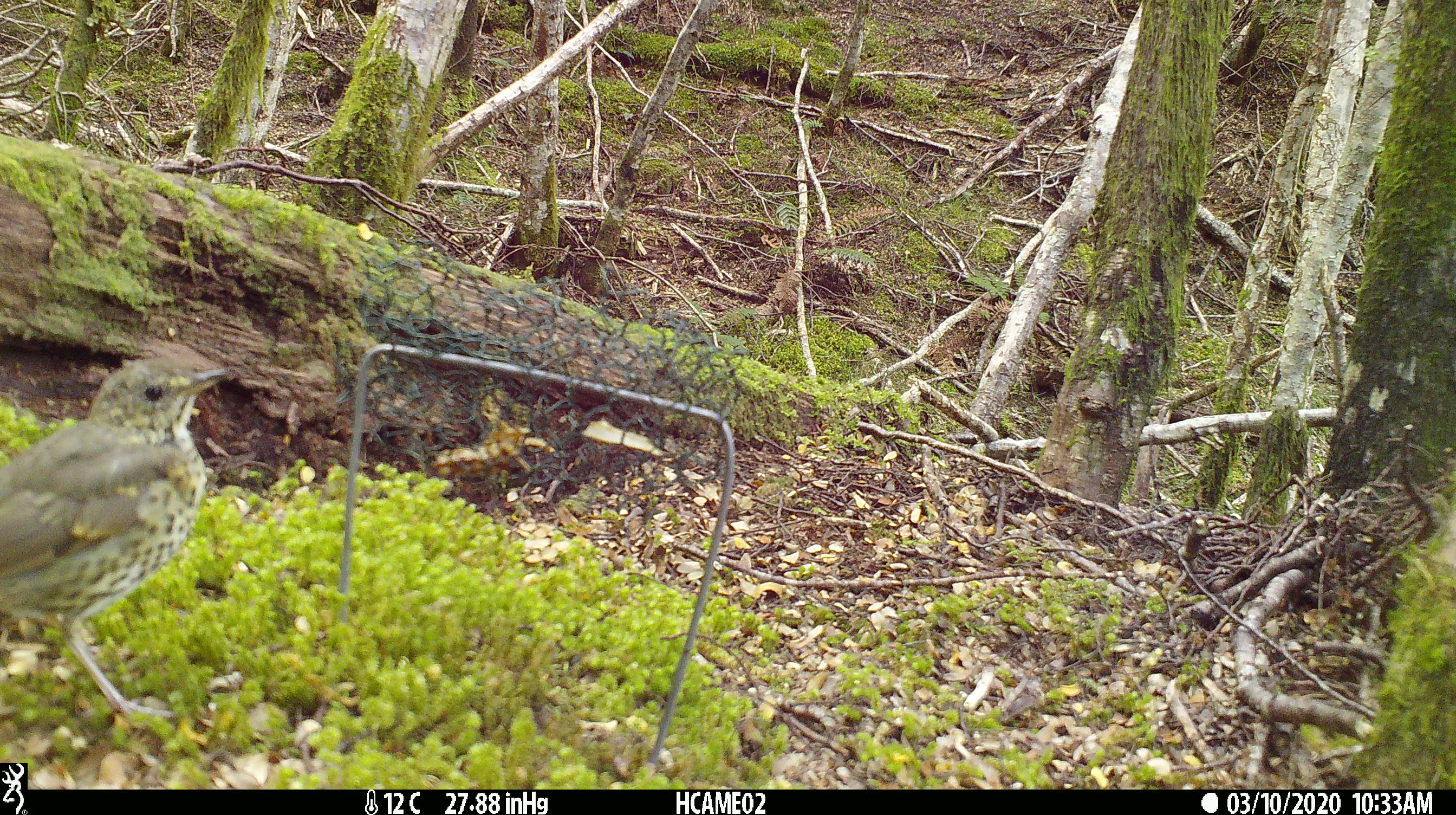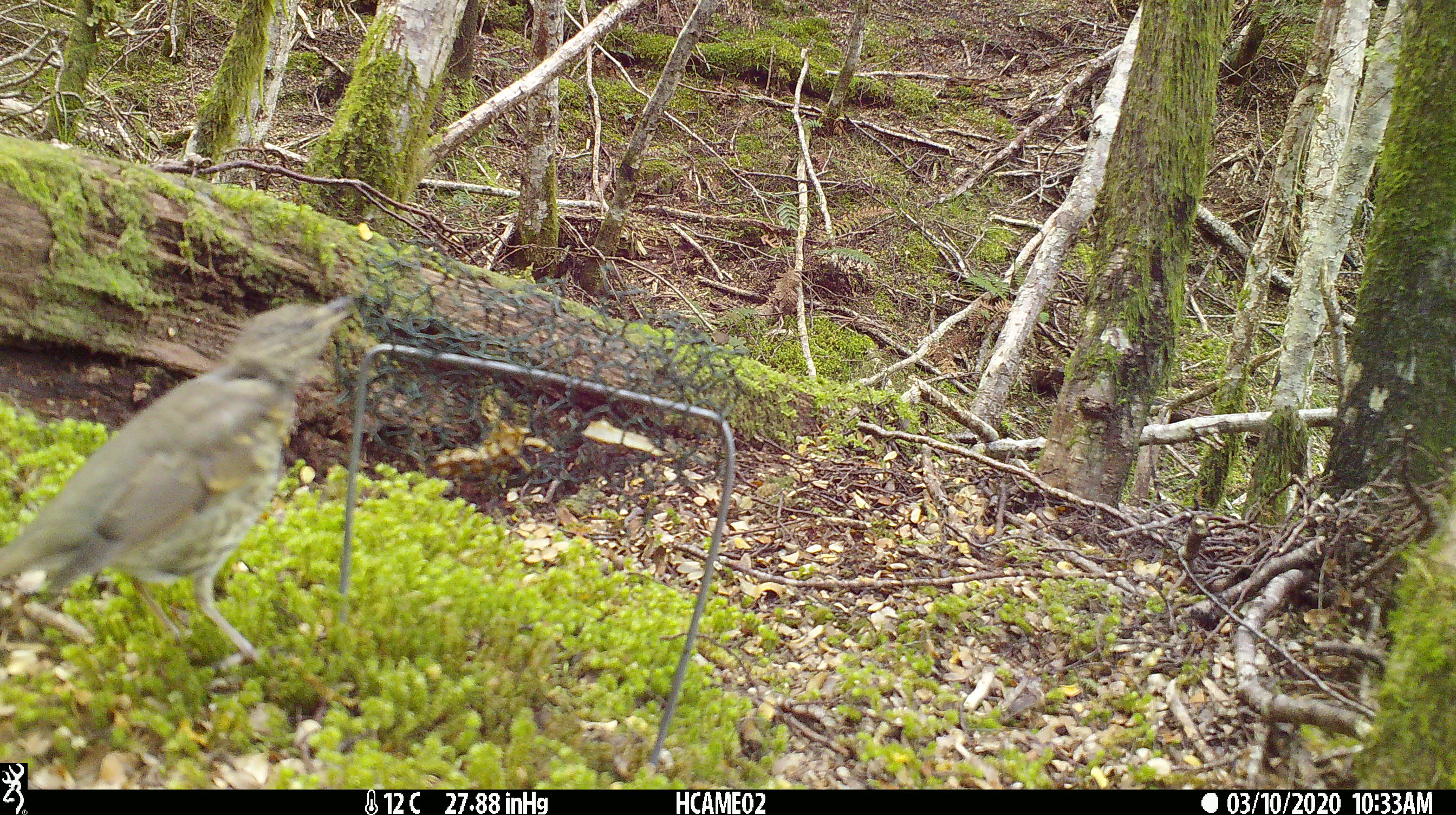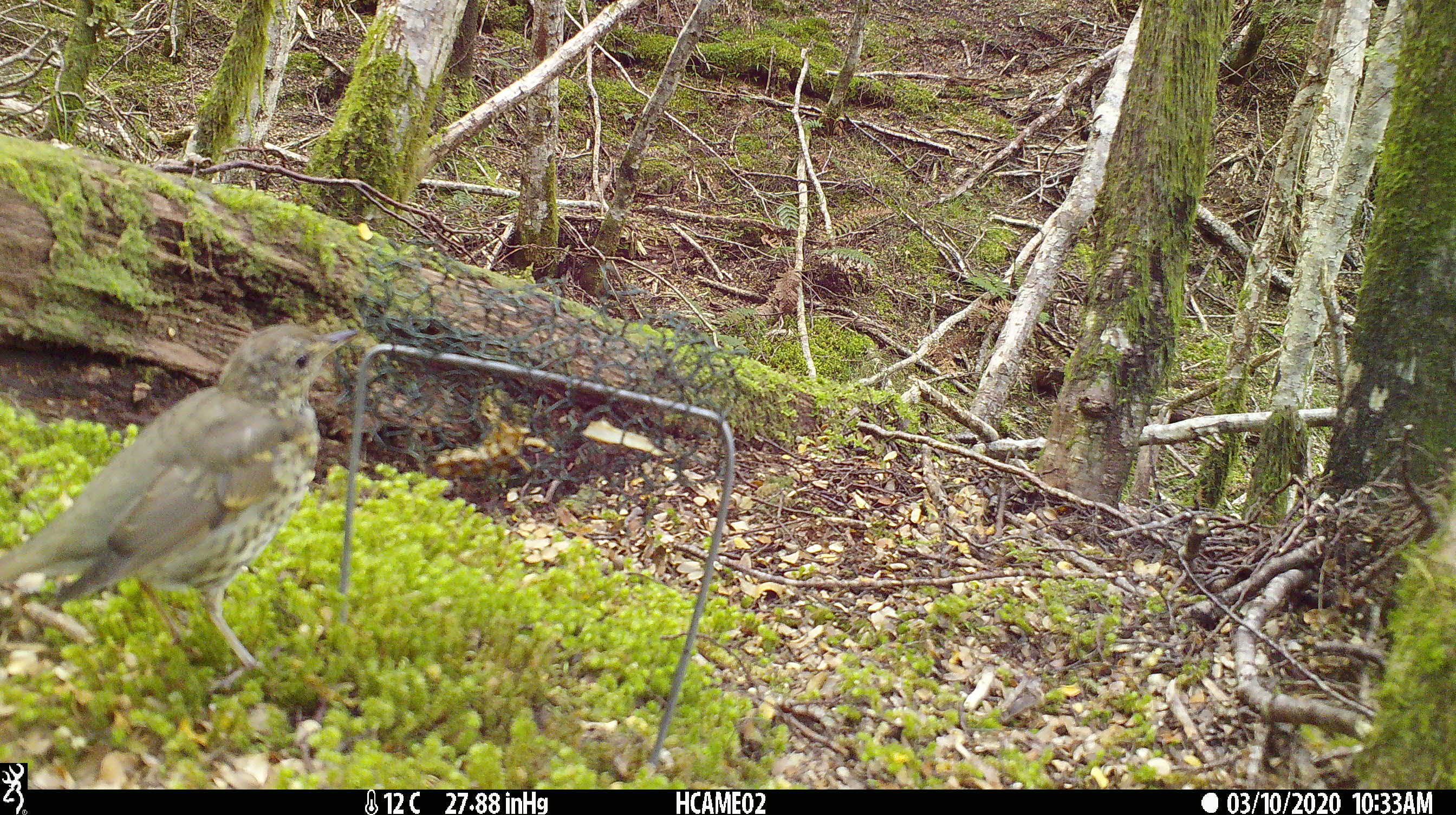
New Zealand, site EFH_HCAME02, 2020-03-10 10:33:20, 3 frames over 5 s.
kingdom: Animalia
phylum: Chordata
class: Aves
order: Passeriformes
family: Turdidae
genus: Turdus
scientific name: Turdus philomelos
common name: song thrush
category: thrush